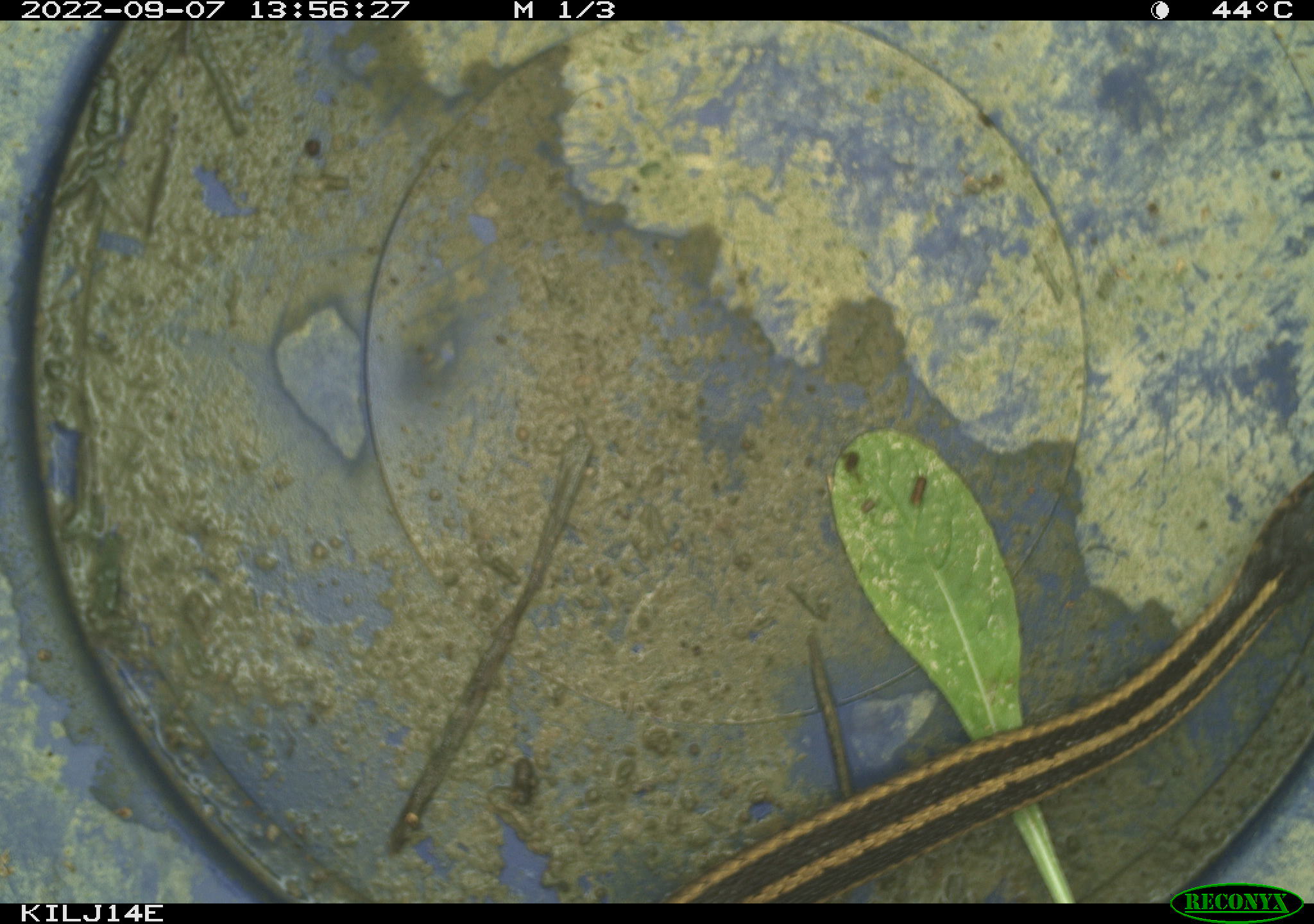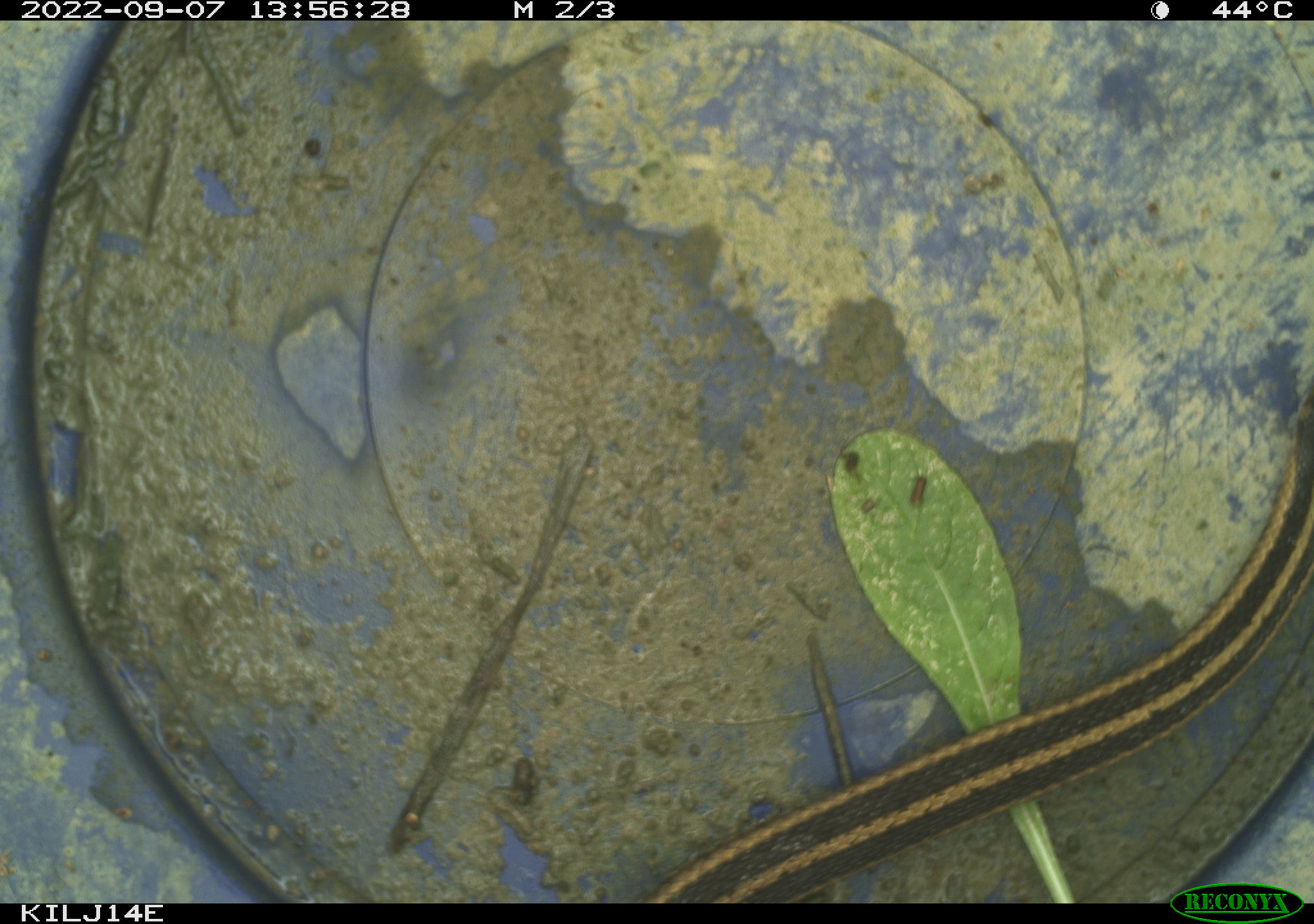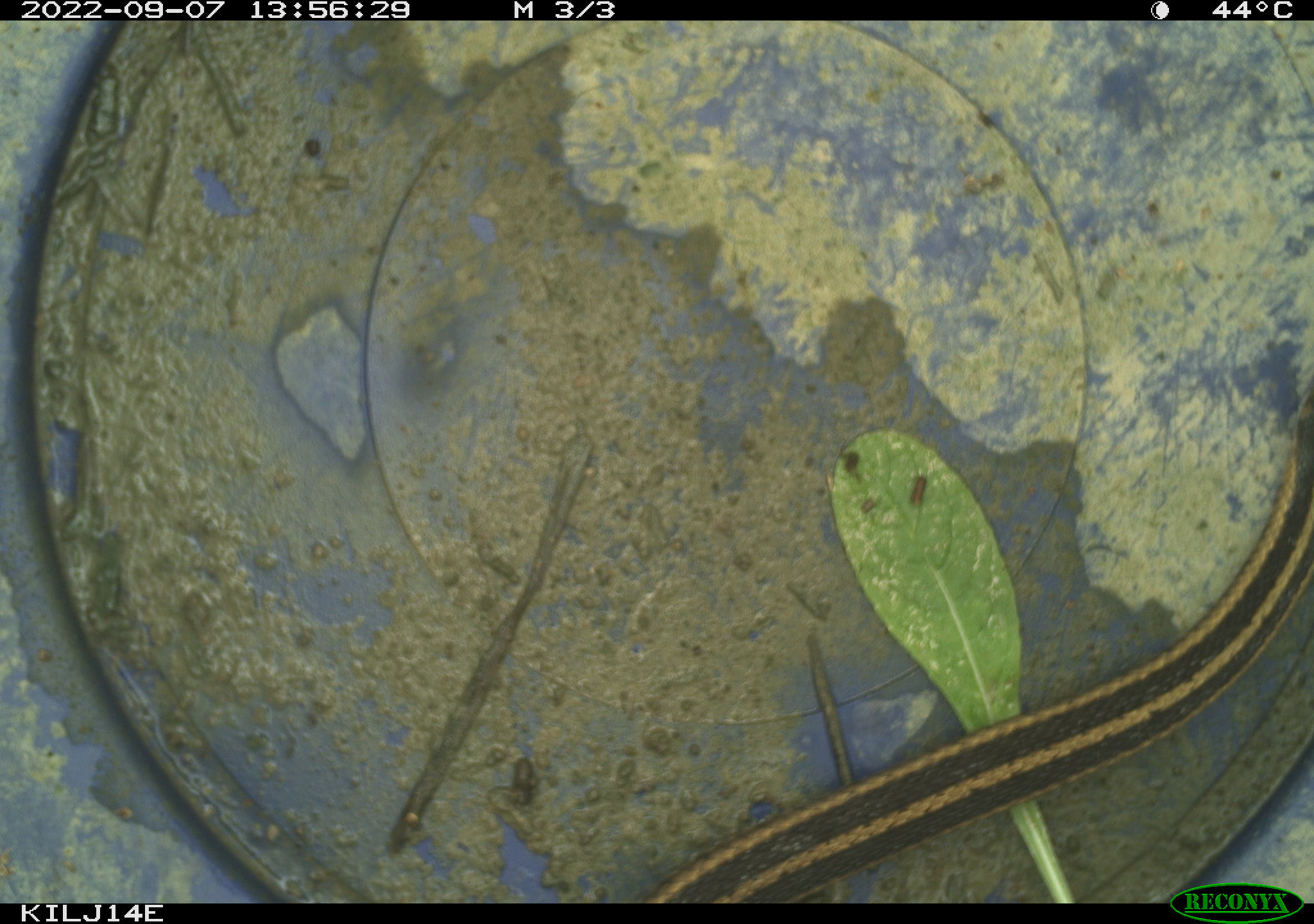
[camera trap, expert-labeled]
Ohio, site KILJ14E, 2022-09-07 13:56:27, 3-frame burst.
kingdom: Animalia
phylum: Chordata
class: Reptilia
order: Squamata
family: Colubridae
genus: Thamnophis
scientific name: Thamnophis sirtalis sirtalis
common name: eastern gartersnake